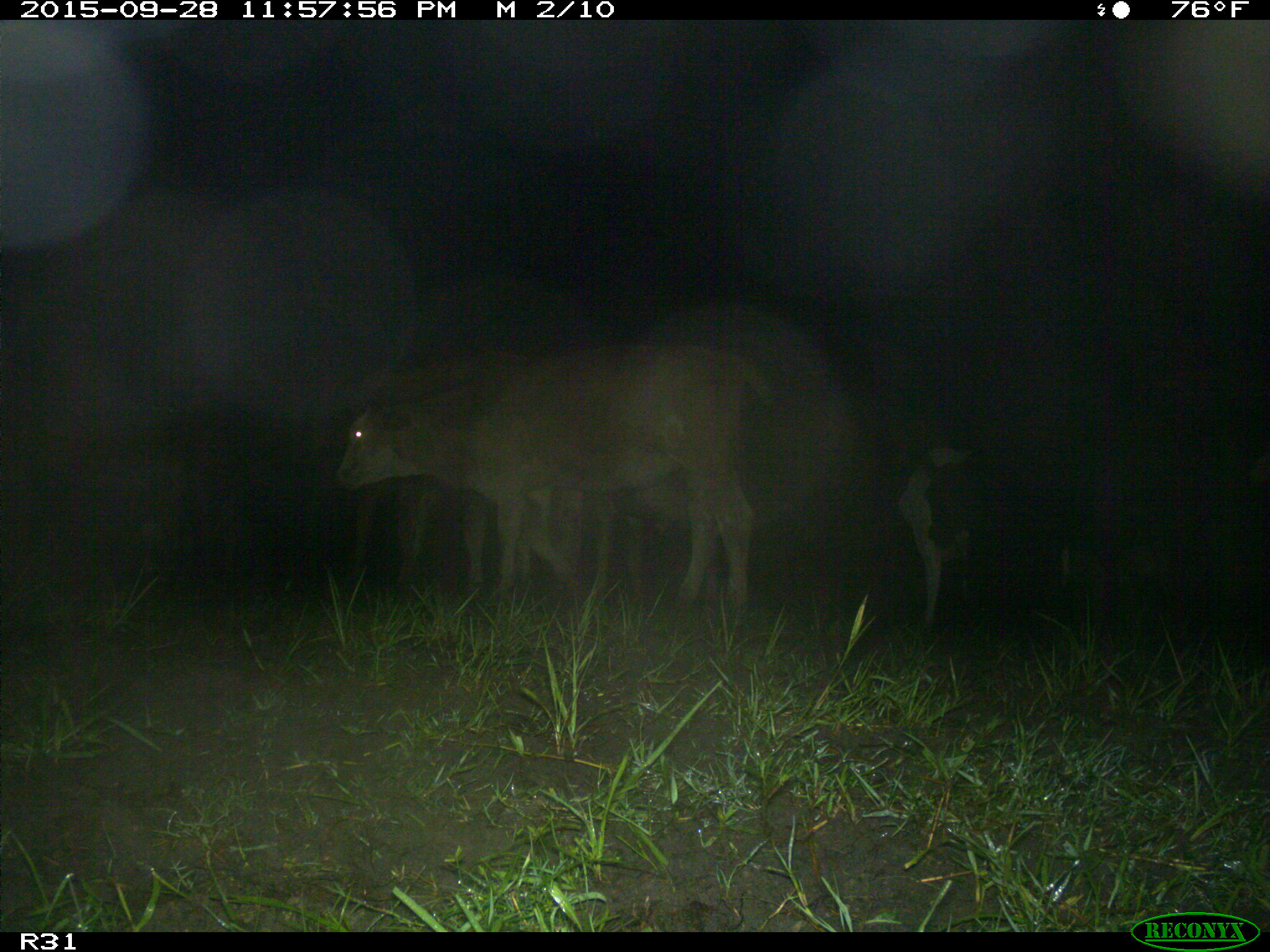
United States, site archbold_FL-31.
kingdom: Animalia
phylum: Chordata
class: Mammalia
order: Artiodactyla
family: Bovidae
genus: Bos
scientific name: Bos taurus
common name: domestic cow